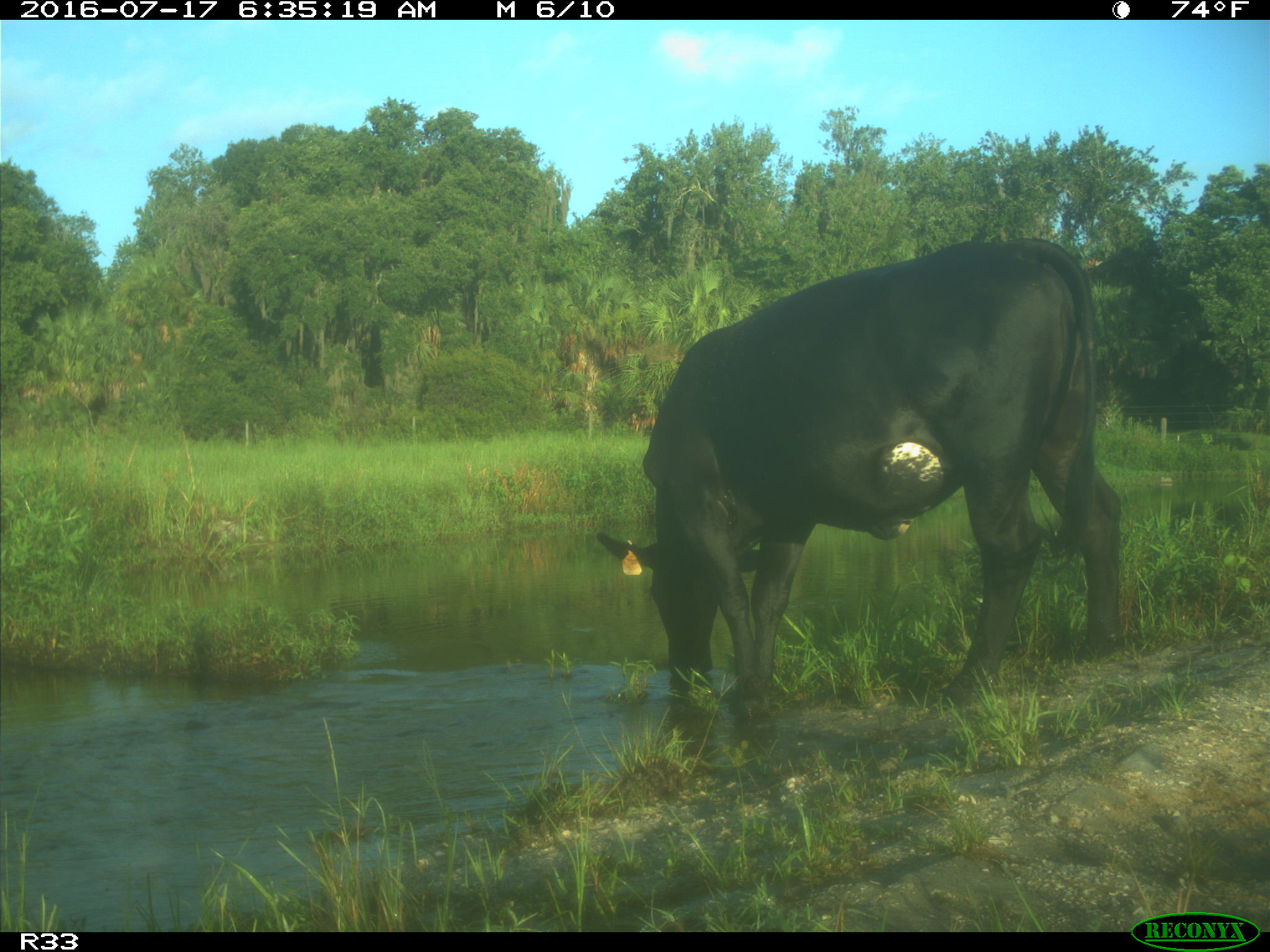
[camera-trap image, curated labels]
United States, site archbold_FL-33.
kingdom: Animalia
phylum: Chordata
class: Mammalia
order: Artiodactyla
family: Bovidae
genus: Bos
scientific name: Bos taurus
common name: domestic cow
Bos taurus (domestic cow).